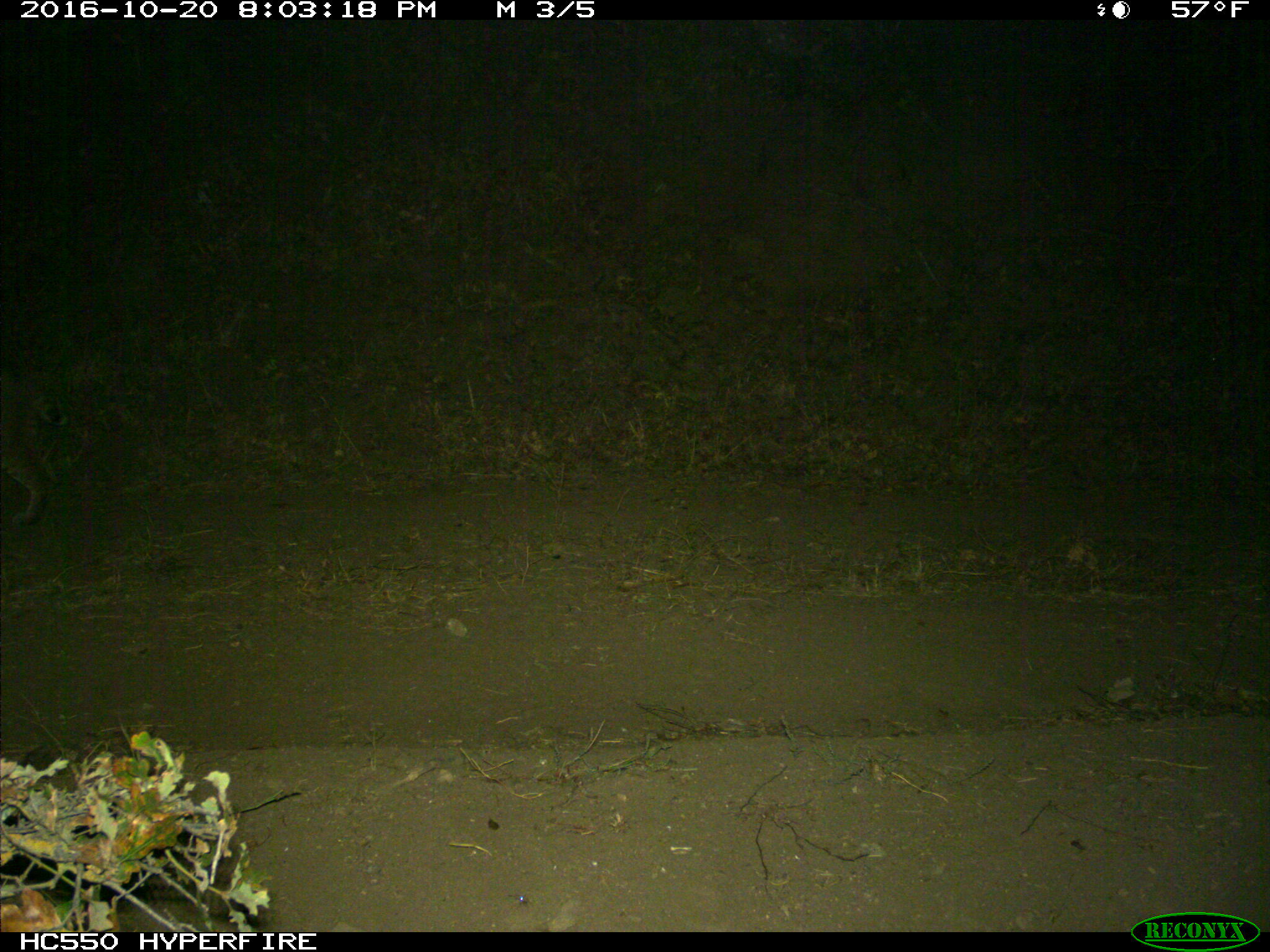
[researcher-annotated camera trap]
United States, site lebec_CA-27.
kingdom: Animalia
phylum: Chordata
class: Mammalia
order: Carnivora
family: Felidae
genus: Lynx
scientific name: Lynx rufus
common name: bobcat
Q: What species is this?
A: Lynx rufus (bobcat).